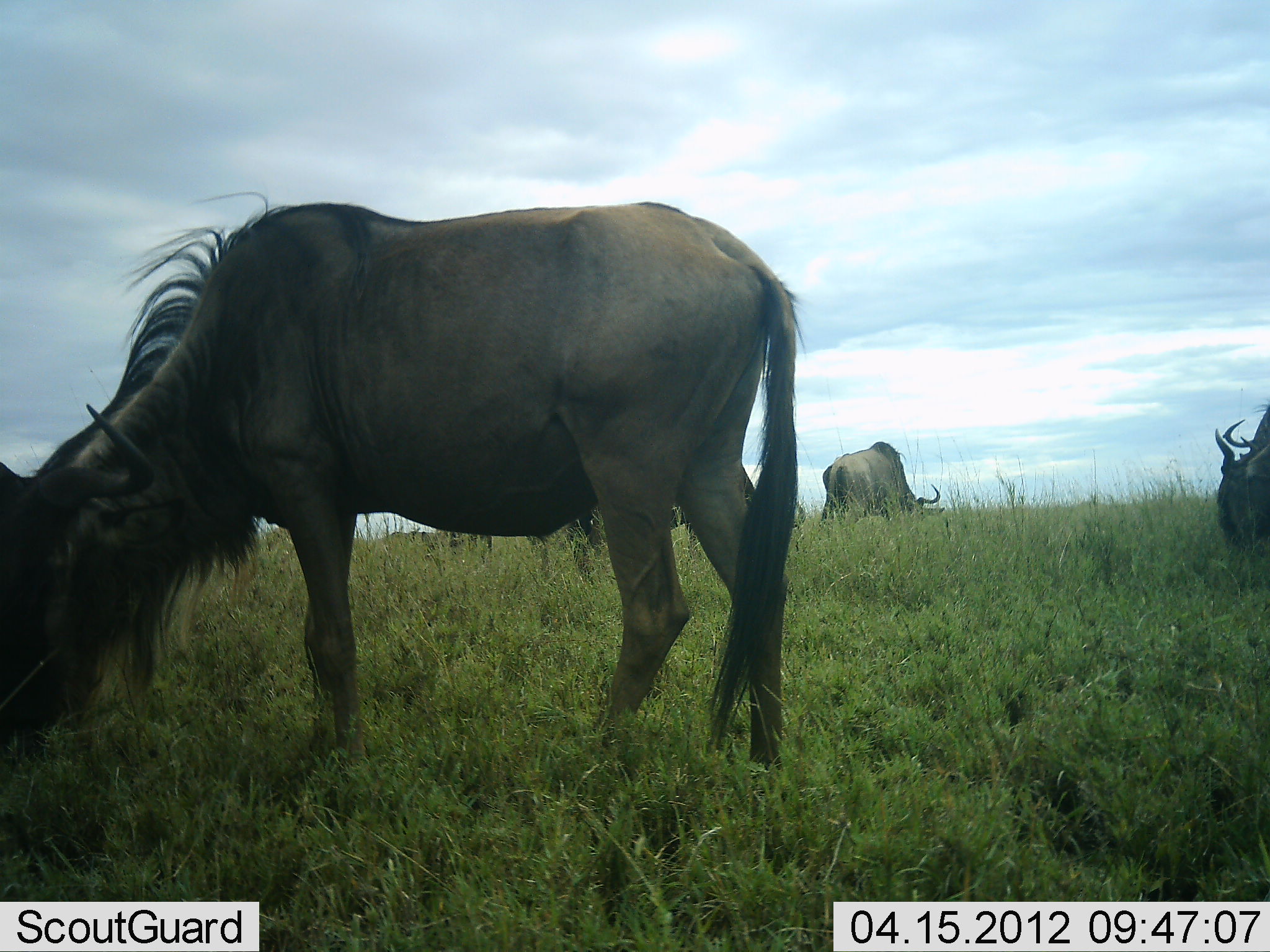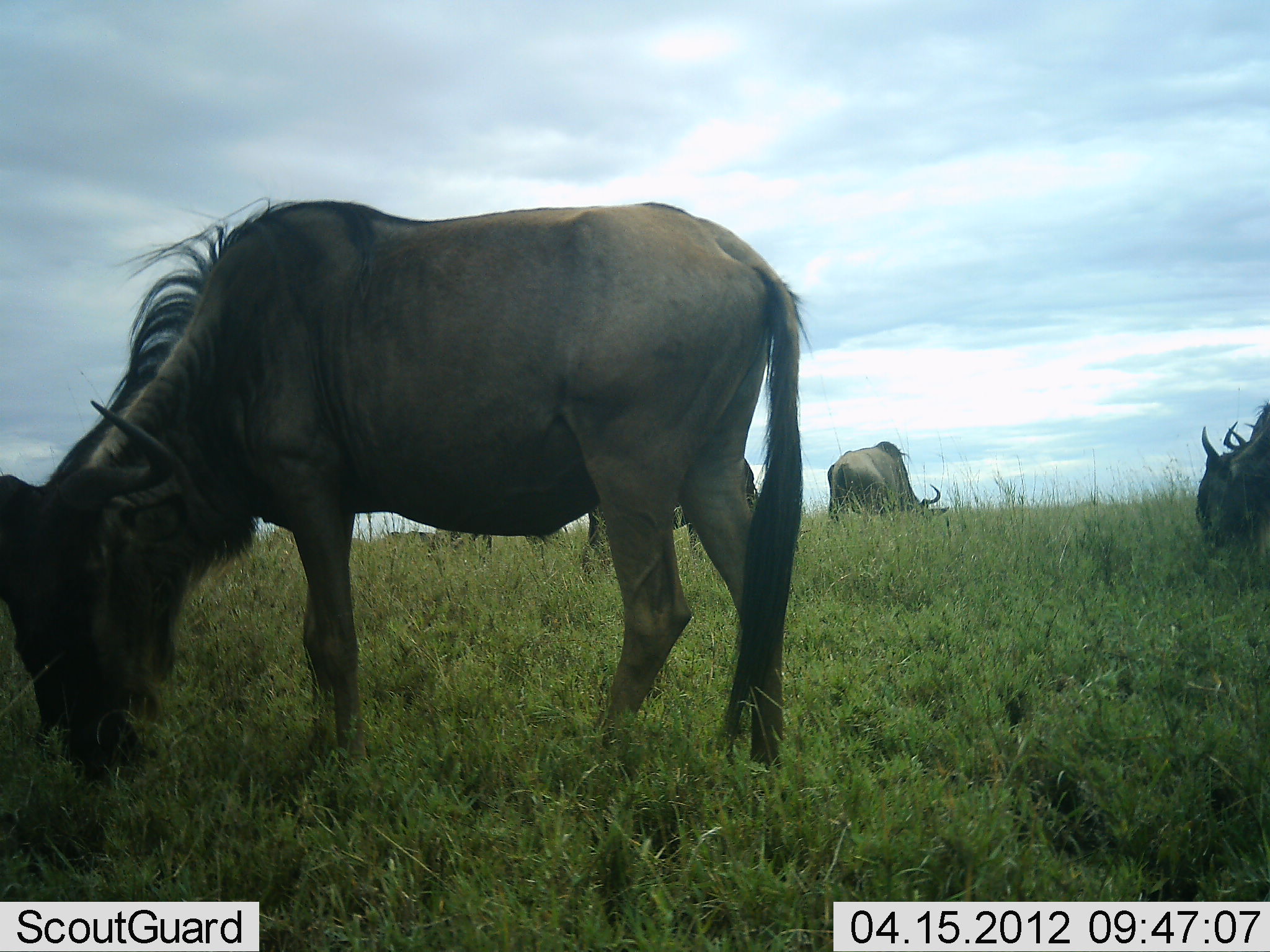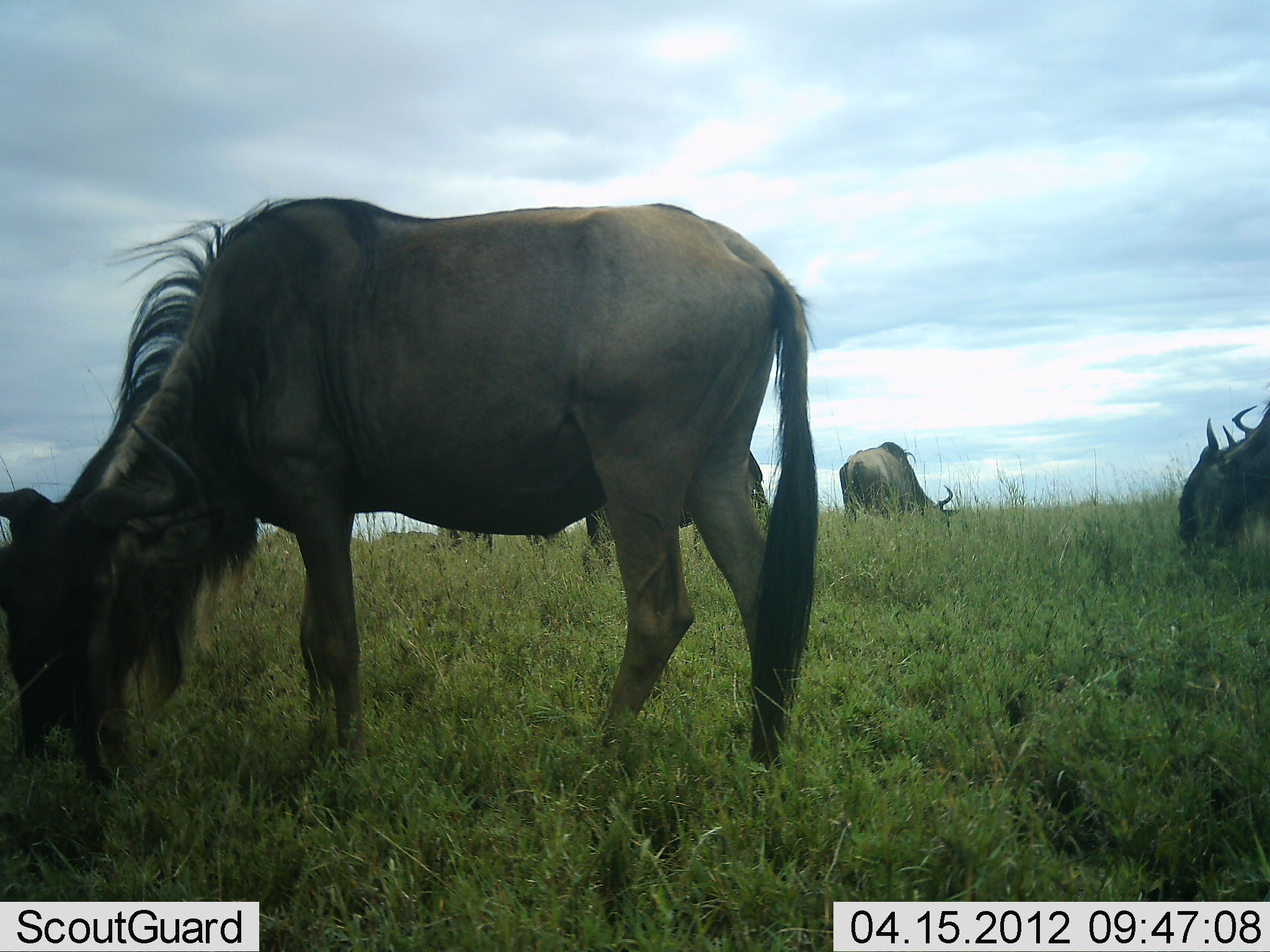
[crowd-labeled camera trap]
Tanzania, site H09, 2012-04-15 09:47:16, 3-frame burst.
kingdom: Animalia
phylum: Chordata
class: Mammalia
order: Artiodactyla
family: Bovidae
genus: Connochaetes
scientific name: Connochaetes taurinus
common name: blue wildebeest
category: wildebeest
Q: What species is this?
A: Wildebeest (blue wildebeest) (Connochaetes taurinus).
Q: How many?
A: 5.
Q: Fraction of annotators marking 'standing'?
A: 23%.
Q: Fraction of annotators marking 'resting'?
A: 0%.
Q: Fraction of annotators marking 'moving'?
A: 0%.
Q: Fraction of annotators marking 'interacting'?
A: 0%.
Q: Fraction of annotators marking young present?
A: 0%.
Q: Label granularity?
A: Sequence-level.